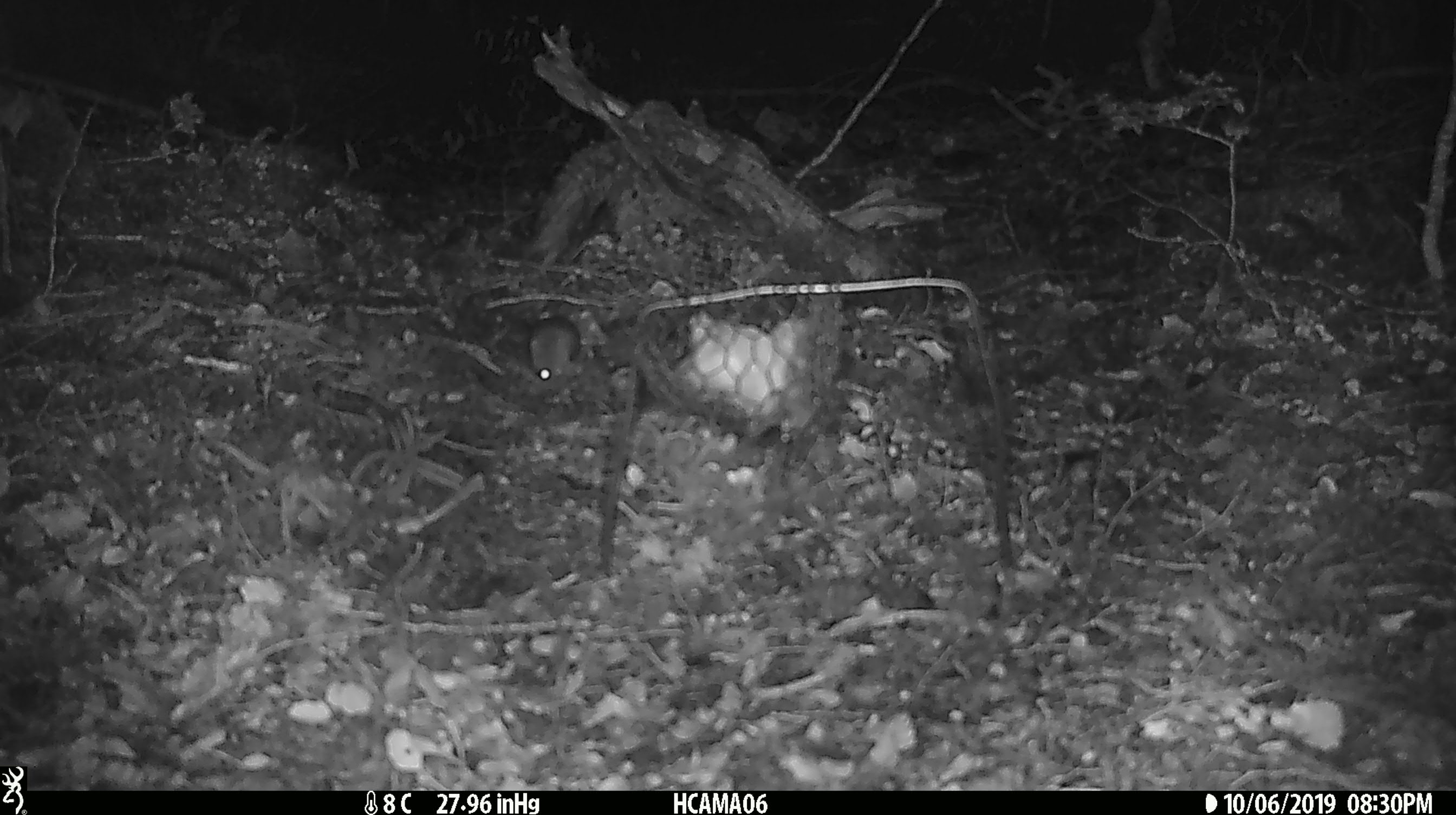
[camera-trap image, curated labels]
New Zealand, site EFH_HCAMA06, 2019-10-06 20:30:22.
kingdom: Animalia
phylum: Chordata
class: Mammalia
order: Rodentia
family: Muridae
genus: Mus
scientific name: Mus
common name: mouse